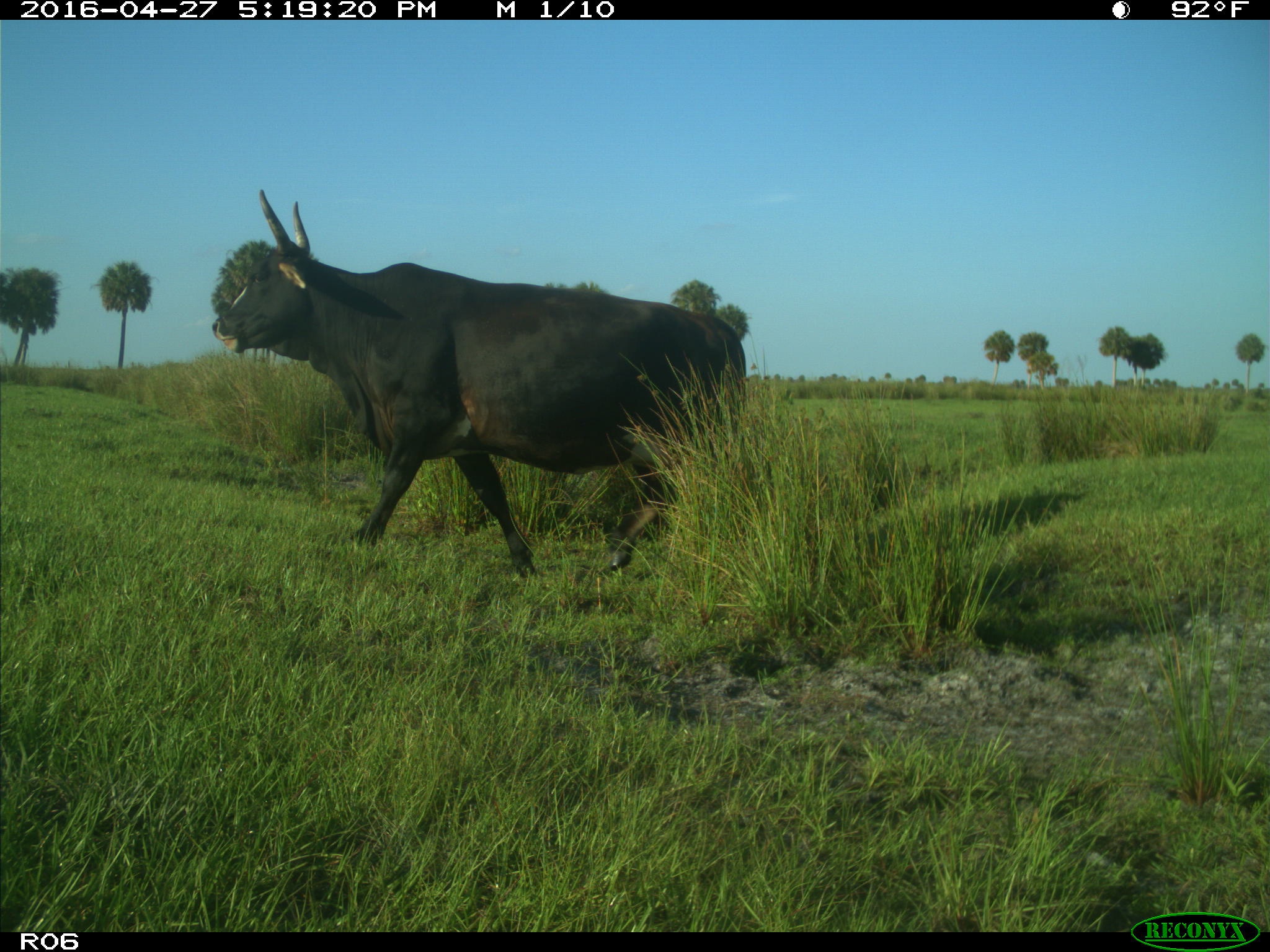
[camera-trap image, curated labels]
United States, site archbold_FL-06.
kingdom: Animalia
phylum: Chordata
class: Mammalia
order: Artiodactyla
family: Bovidae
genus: Bos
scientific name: Bos taurus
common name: domestic cow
Bos taurus (domestic cow).